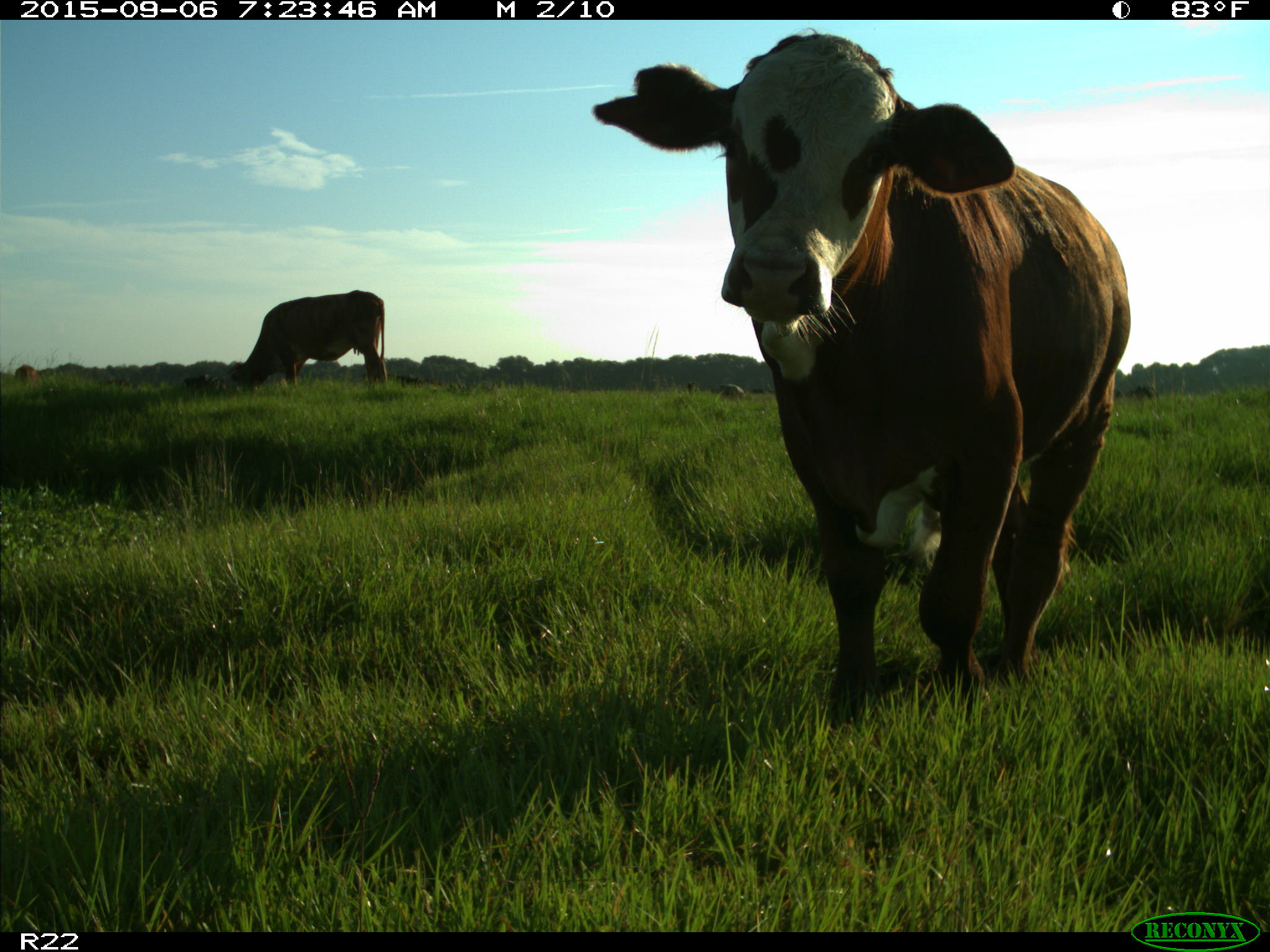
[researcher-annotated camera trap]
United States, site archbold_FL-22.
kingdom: Animalia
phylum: Chordata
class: Mammalia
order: Artiodactyla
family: Bovidae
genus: Bos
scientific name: Bos taurus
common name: domestic cow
Bos taurus (domestic cow).